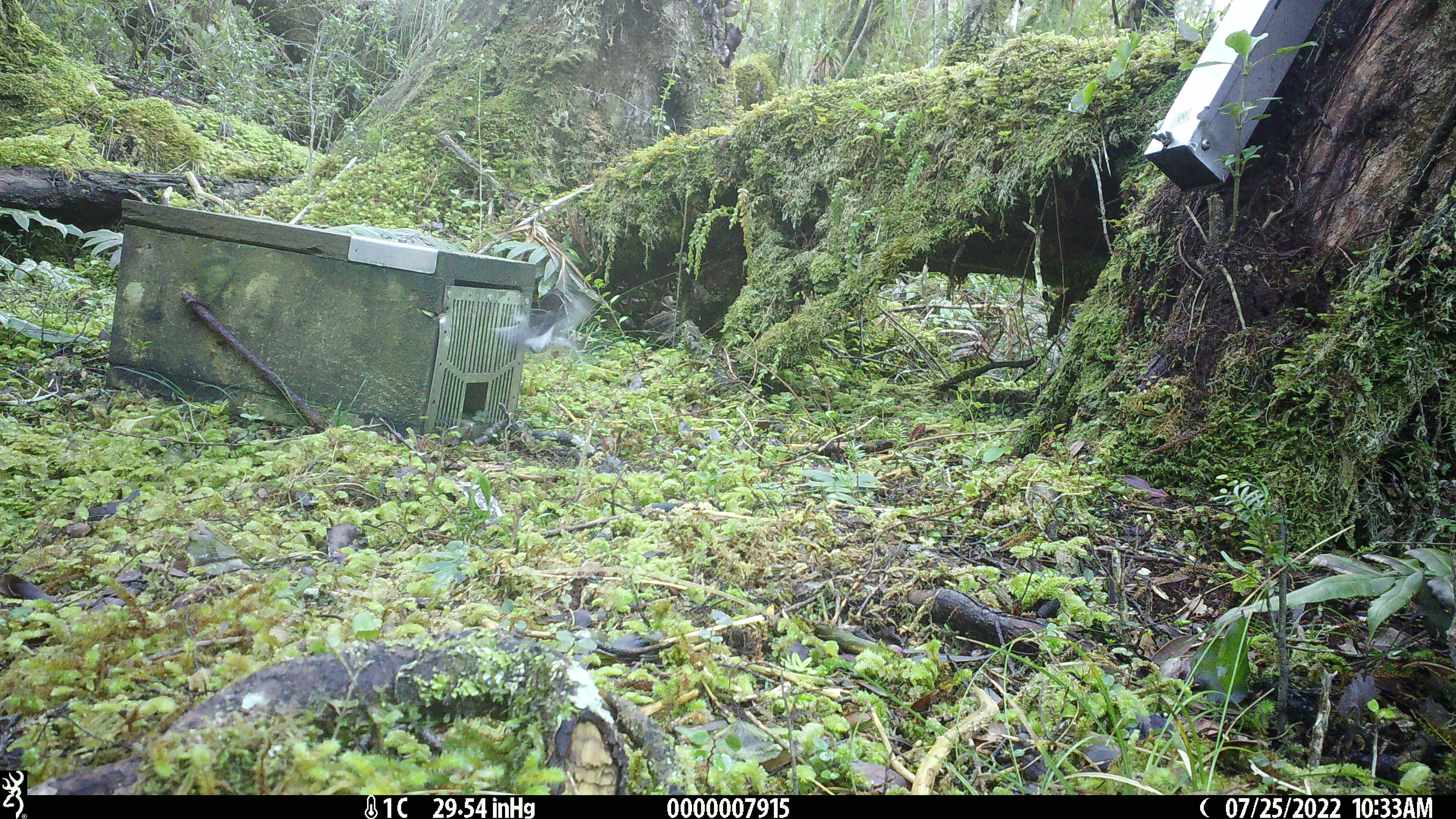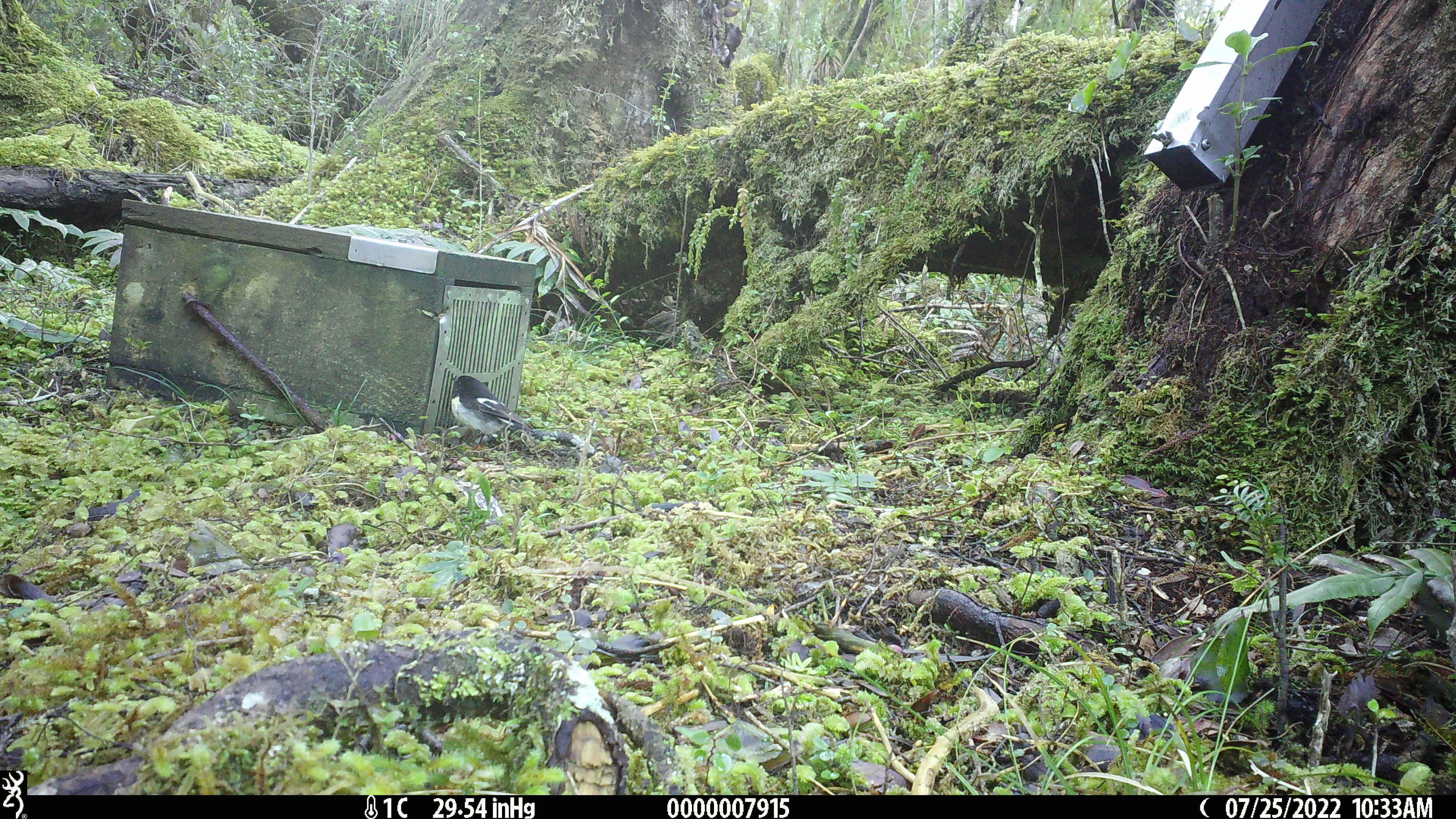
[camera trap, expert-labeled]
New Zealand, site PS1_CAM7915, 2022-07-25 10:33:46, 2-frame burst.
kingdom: Animalia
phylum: Chordata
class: Aves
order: Passeriformes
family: Petroicidae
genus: Petroica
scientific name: Petroica macrocephala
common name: tomtit